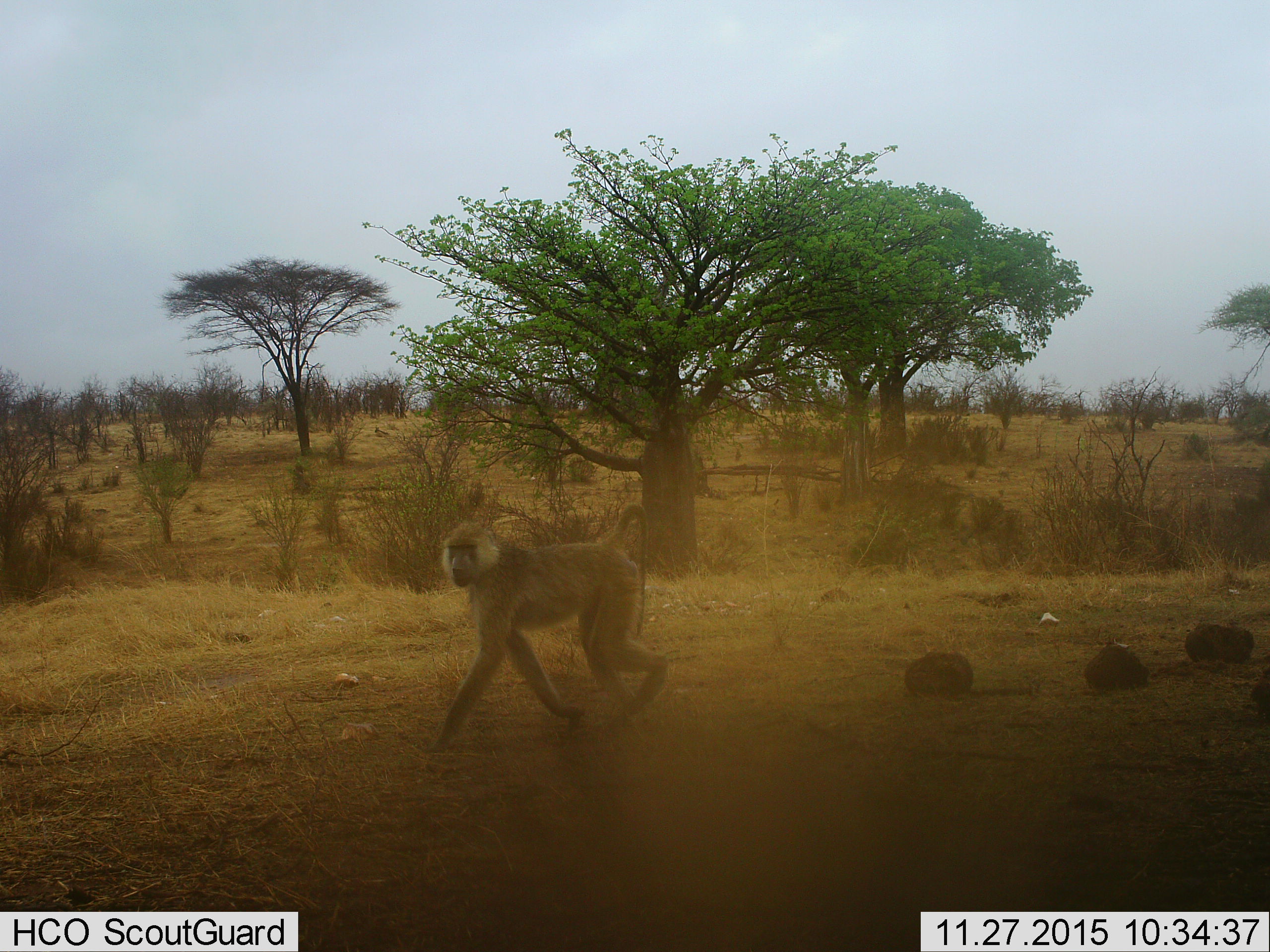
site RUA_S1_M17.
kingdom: Animalia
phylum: Chordata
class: Mammalia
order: Primates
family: Cercopithecidae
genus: Papio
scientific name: Papio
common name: baboon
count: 1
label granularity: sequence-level